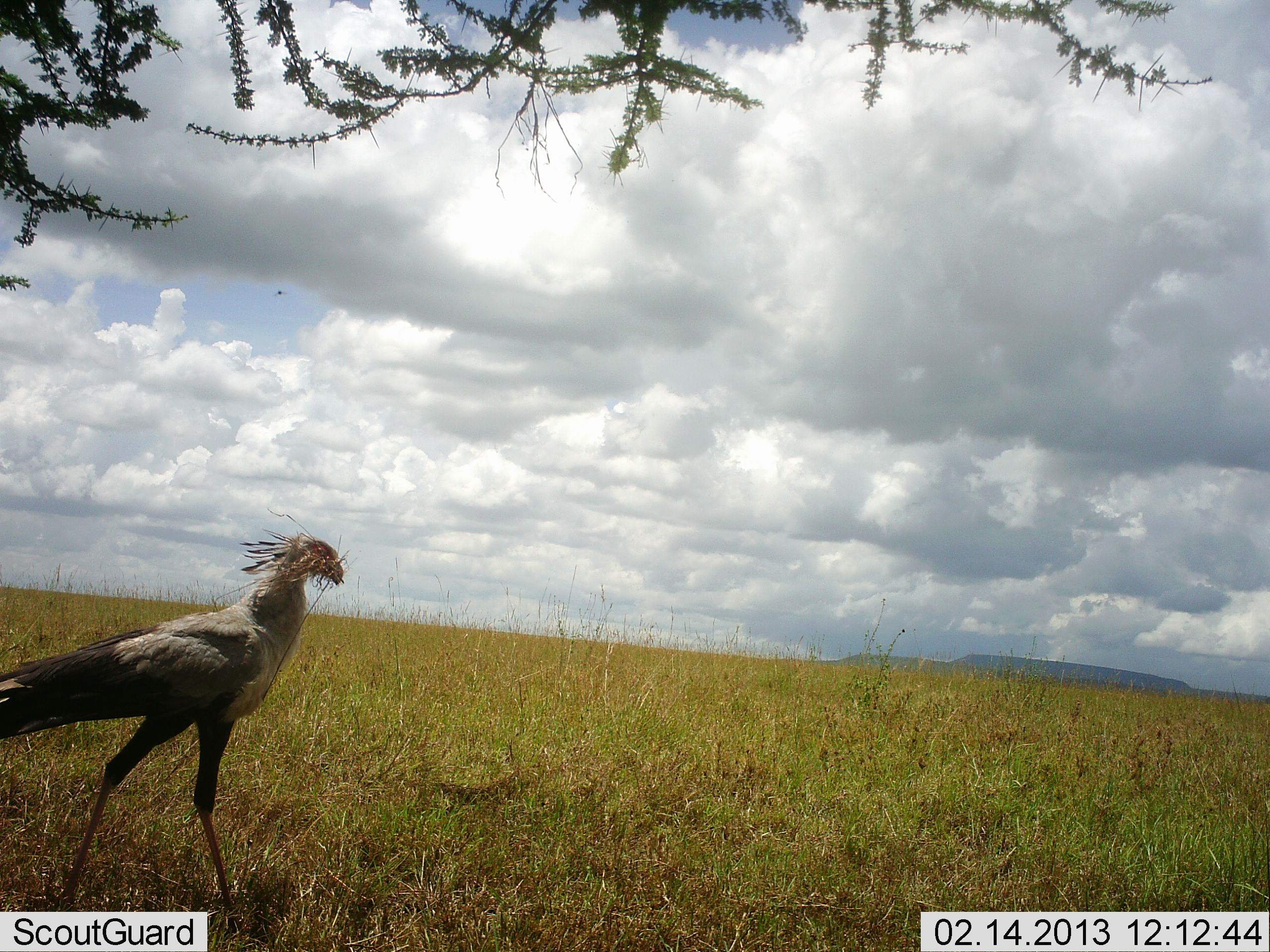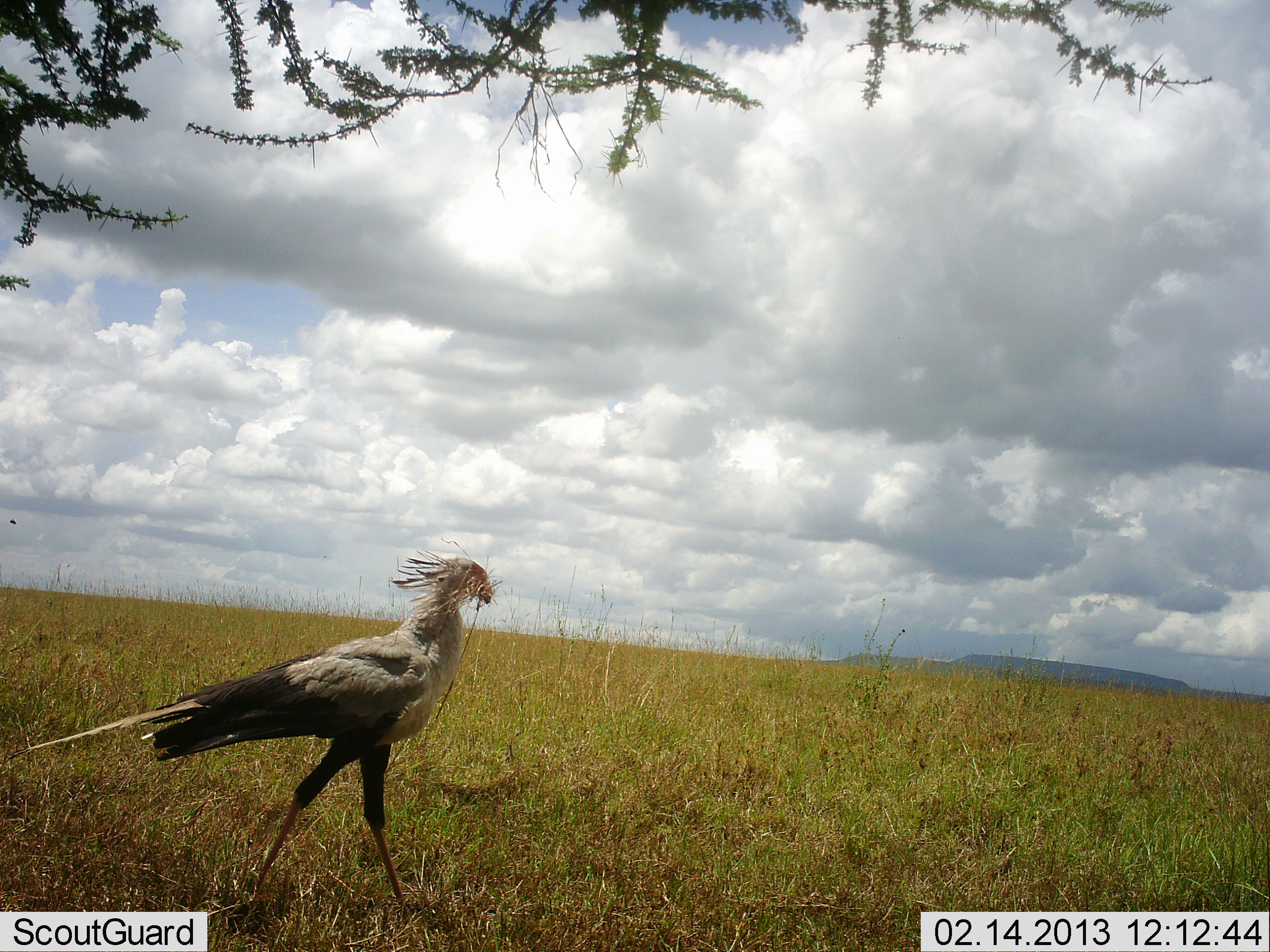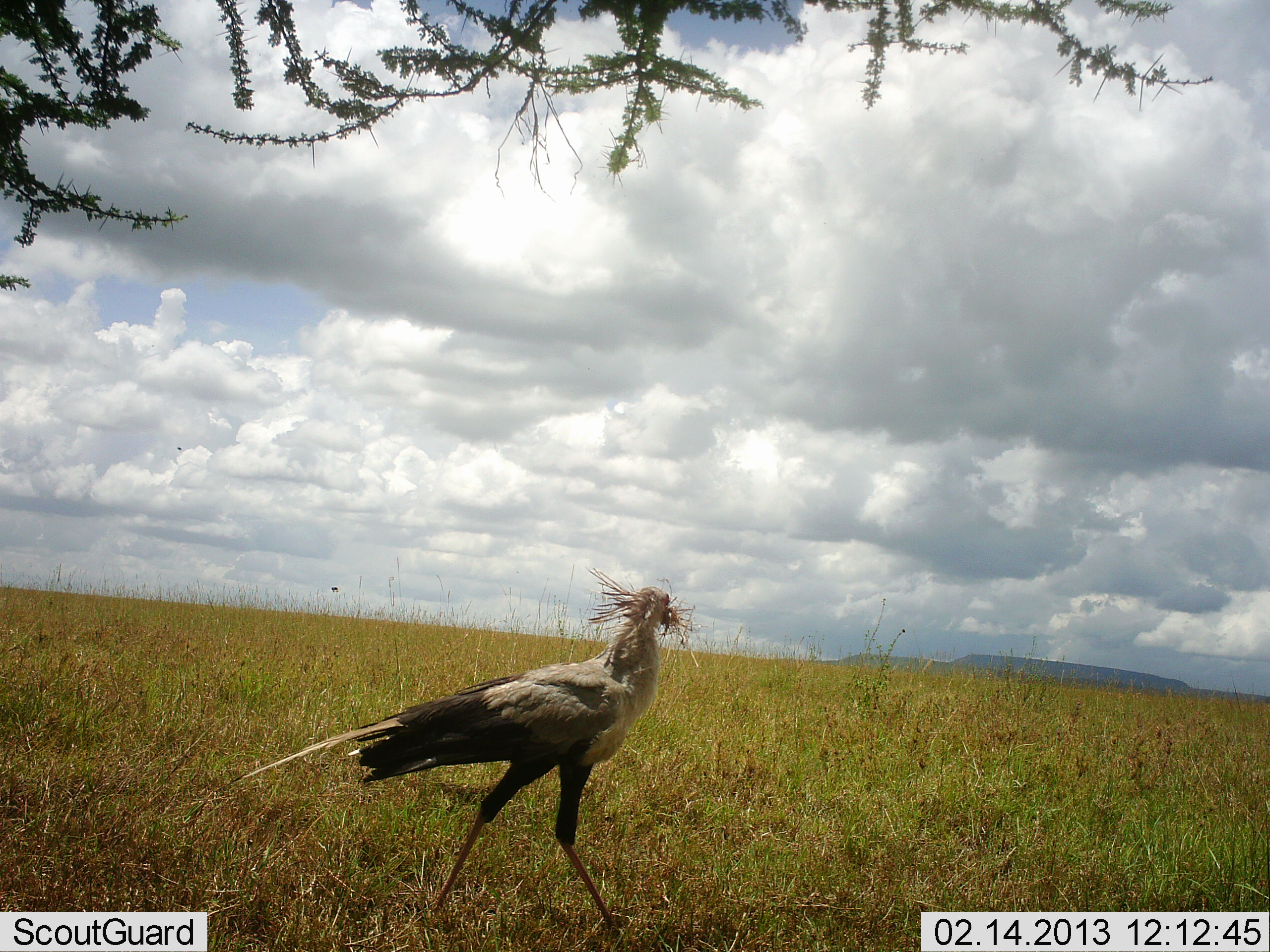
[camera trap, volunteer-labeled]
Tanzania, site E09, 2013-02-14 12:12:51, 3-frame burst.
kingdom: Animalia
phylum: Chordata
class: Aves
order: Accipitriformes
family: Sagittariidae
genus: Sagittarius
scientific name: Sagittarius serpentarius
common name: secretary bird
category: secretarybird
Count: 1.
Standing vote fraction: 0%.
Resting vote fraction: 3%.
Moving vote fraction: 97%.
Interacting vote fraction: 0%.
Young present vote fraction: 0%.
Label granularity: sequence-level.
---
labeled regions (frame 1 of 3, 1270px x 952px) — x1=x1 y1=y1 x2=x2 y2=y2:
animal: x1=2 y1=508 x2=350 y2=918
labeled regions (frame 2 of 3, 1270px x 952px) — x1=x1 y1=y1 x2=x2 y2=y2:
animal: x1=7 y1=537 x2=500 y2=903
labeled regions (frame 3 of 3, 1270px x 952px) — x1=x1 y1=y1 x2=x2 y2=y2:
animal: x1=230 y1=569 x2=695 y2=927